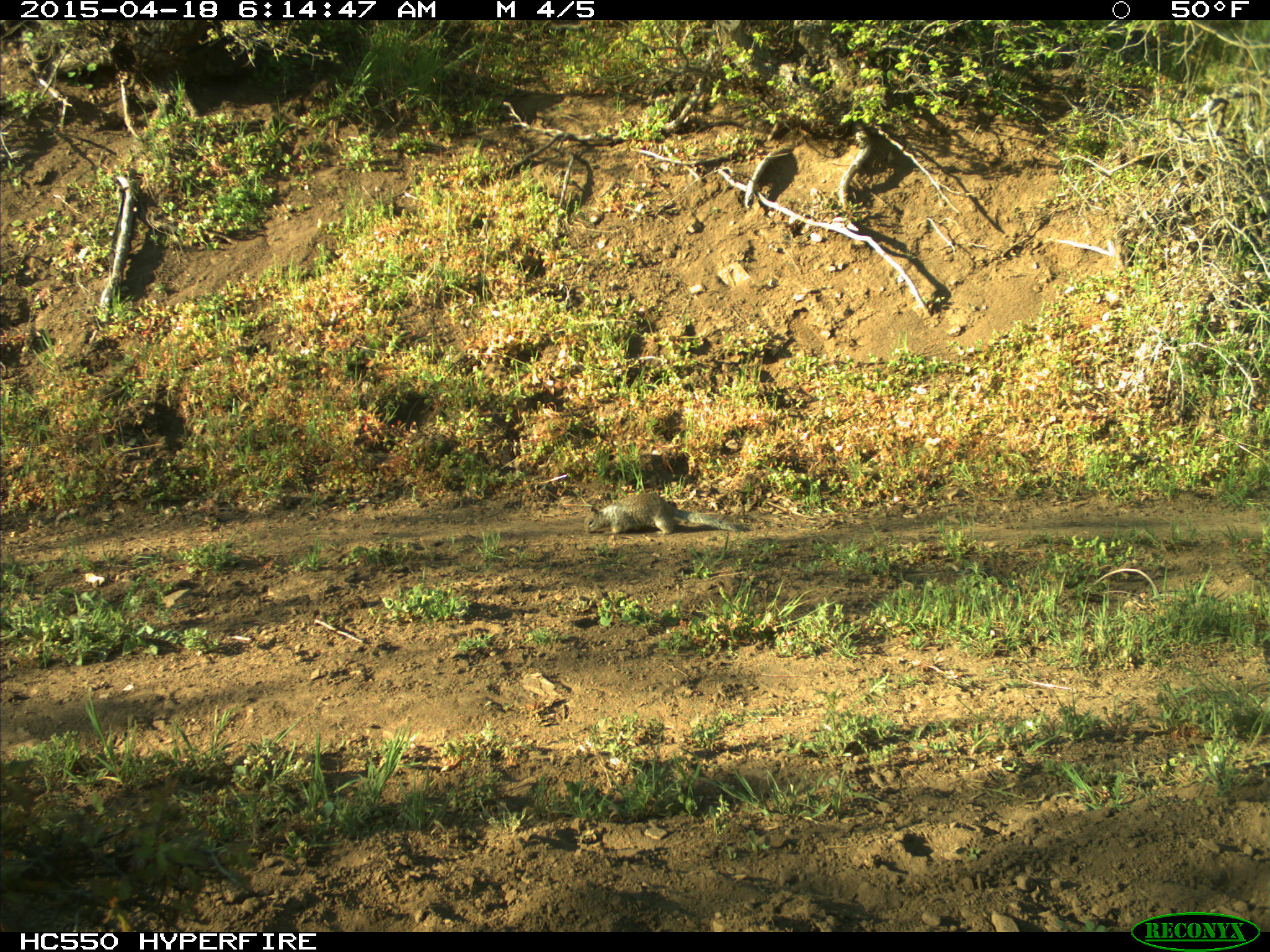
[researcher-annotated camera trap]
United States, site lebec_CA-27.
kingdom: Animalia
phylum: Chordata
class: Mammalia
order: Rodentia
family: Sciuridae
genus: Otospermophilus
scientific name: Otospermophilus beecheyi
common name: california ground squirrel